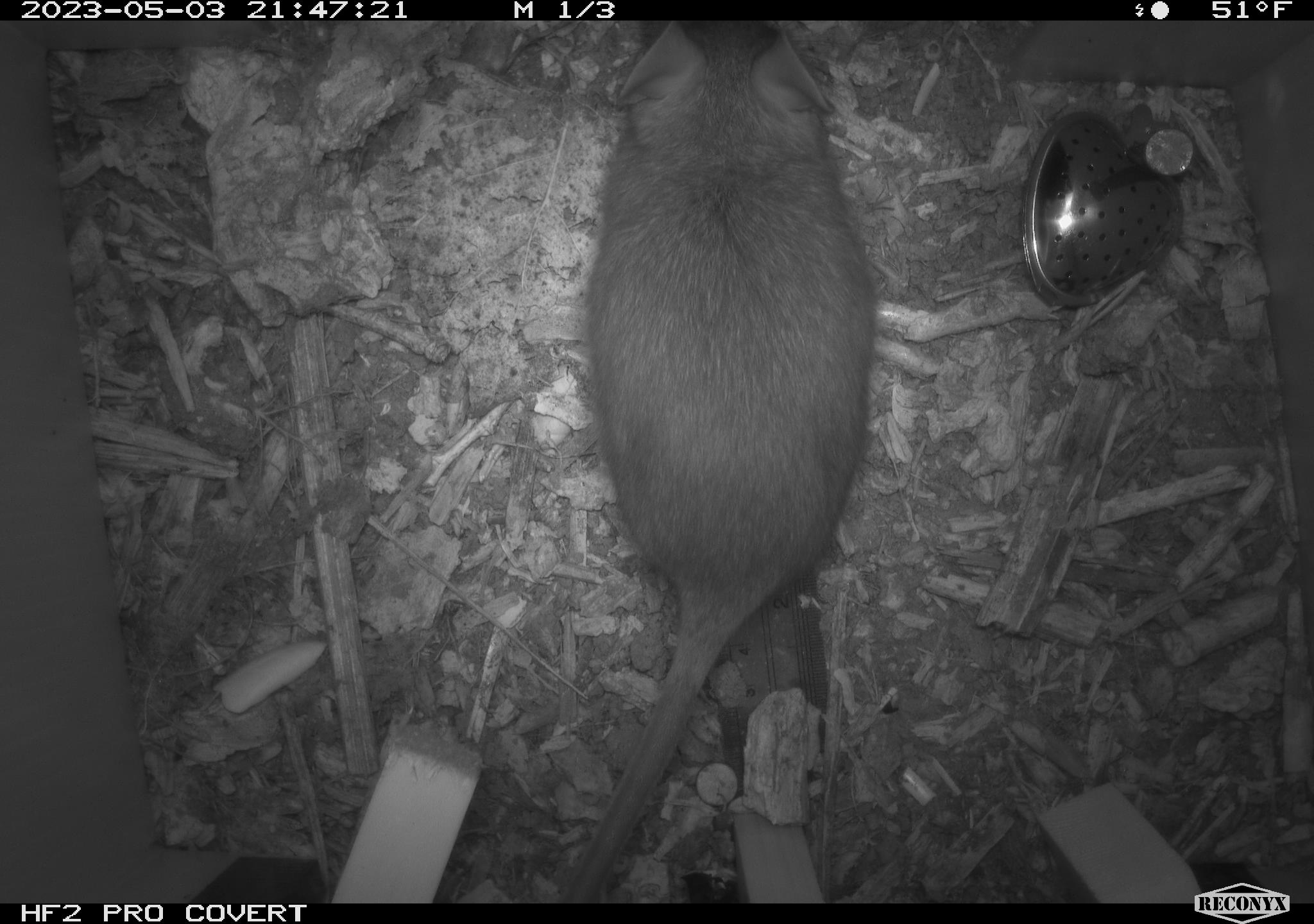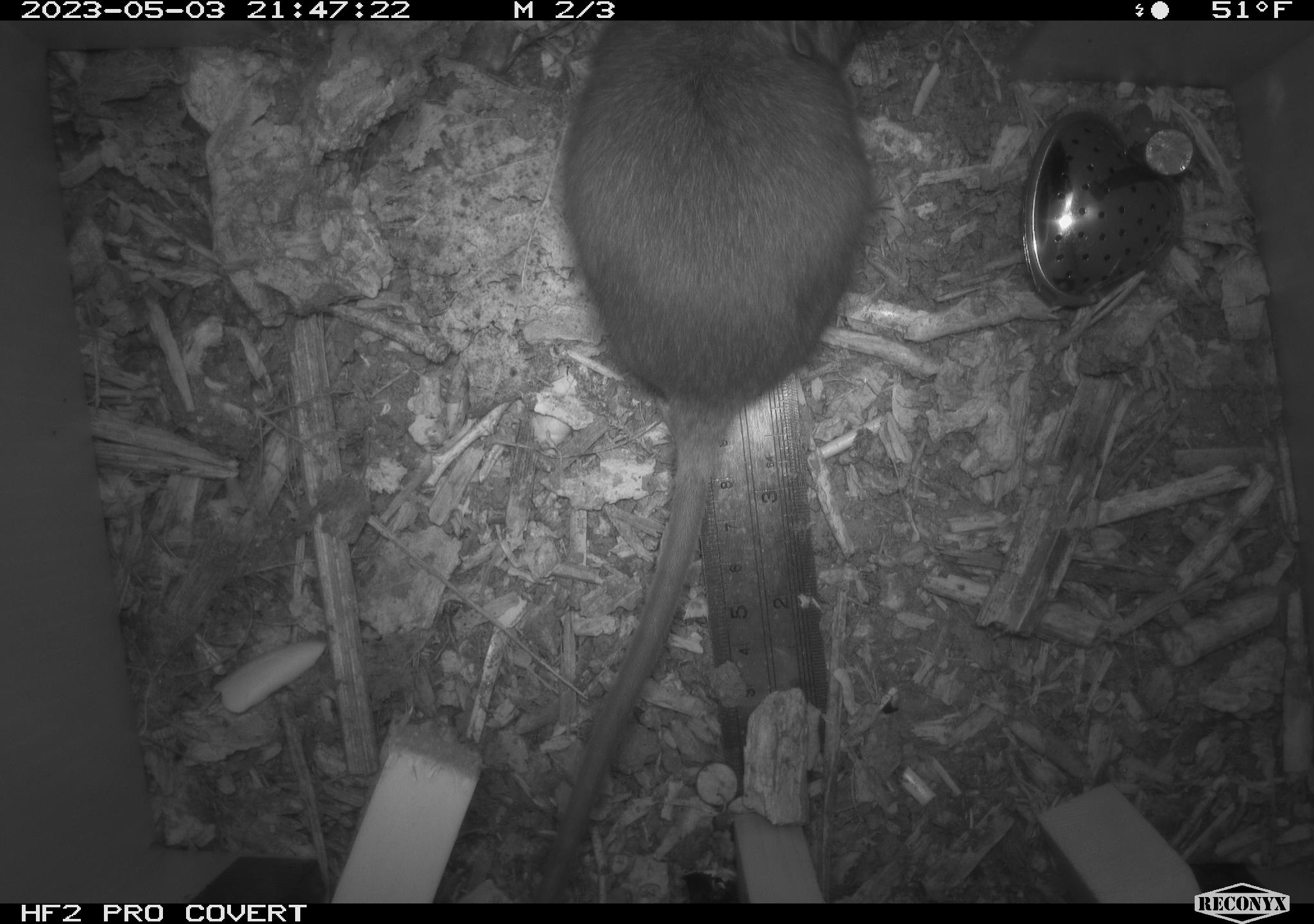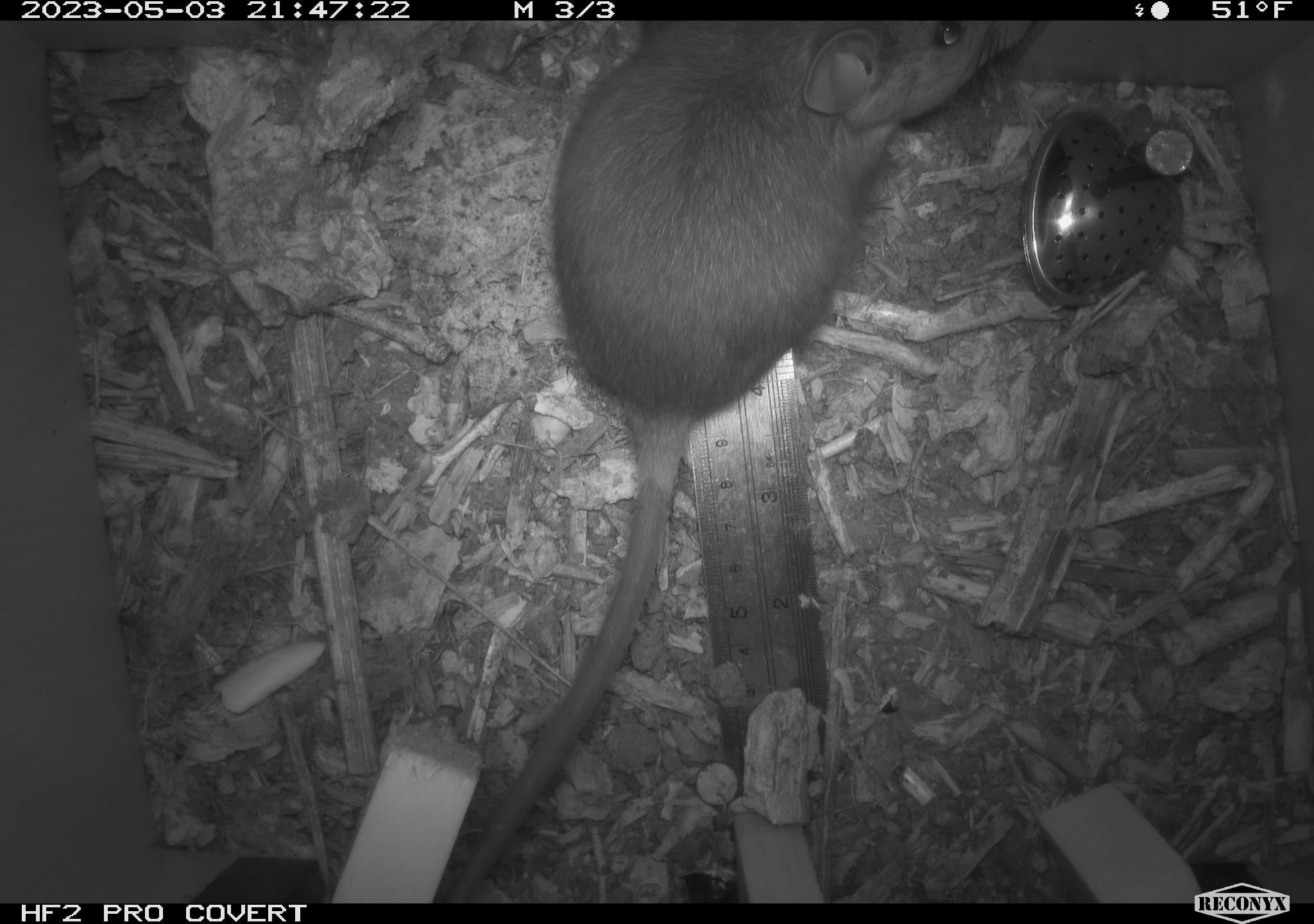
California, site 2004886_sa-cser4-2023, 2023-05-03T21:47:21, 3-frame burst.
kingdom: Animalia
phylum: Chordata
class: Mammalia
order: Rodentia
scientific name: Rodentia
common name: woodrat or rat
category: woodrat or rat species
Woodrat or rat species (woodrat or rat) (Rodentia).